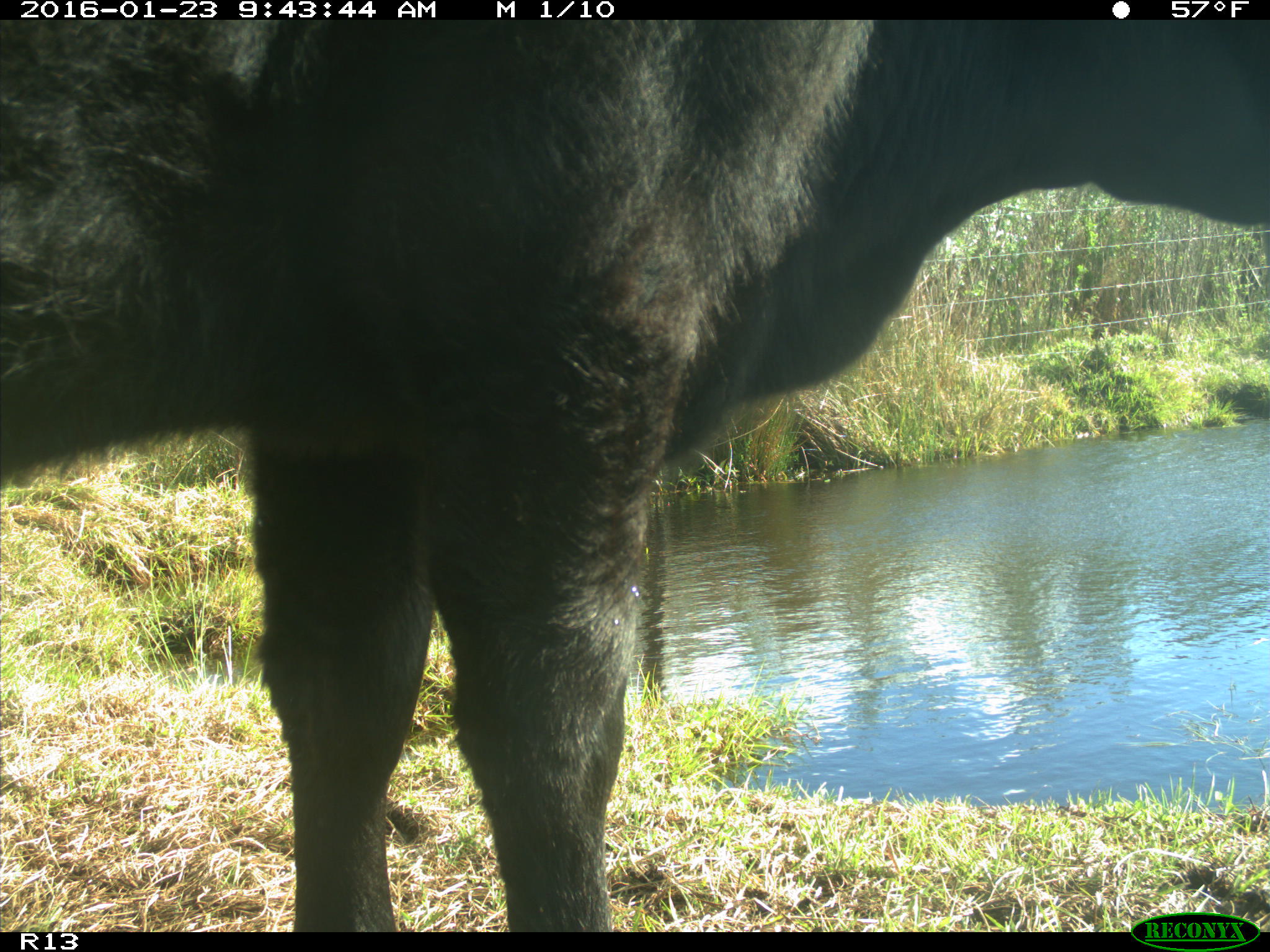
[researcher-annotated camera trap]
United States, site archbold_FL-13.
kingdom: Animalia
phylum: Chordata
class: Mammalia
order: Artiodactyla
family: Bovidae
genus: Bos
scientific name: Bos taurus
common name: domestic cow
Bos taurus (domestic cow).